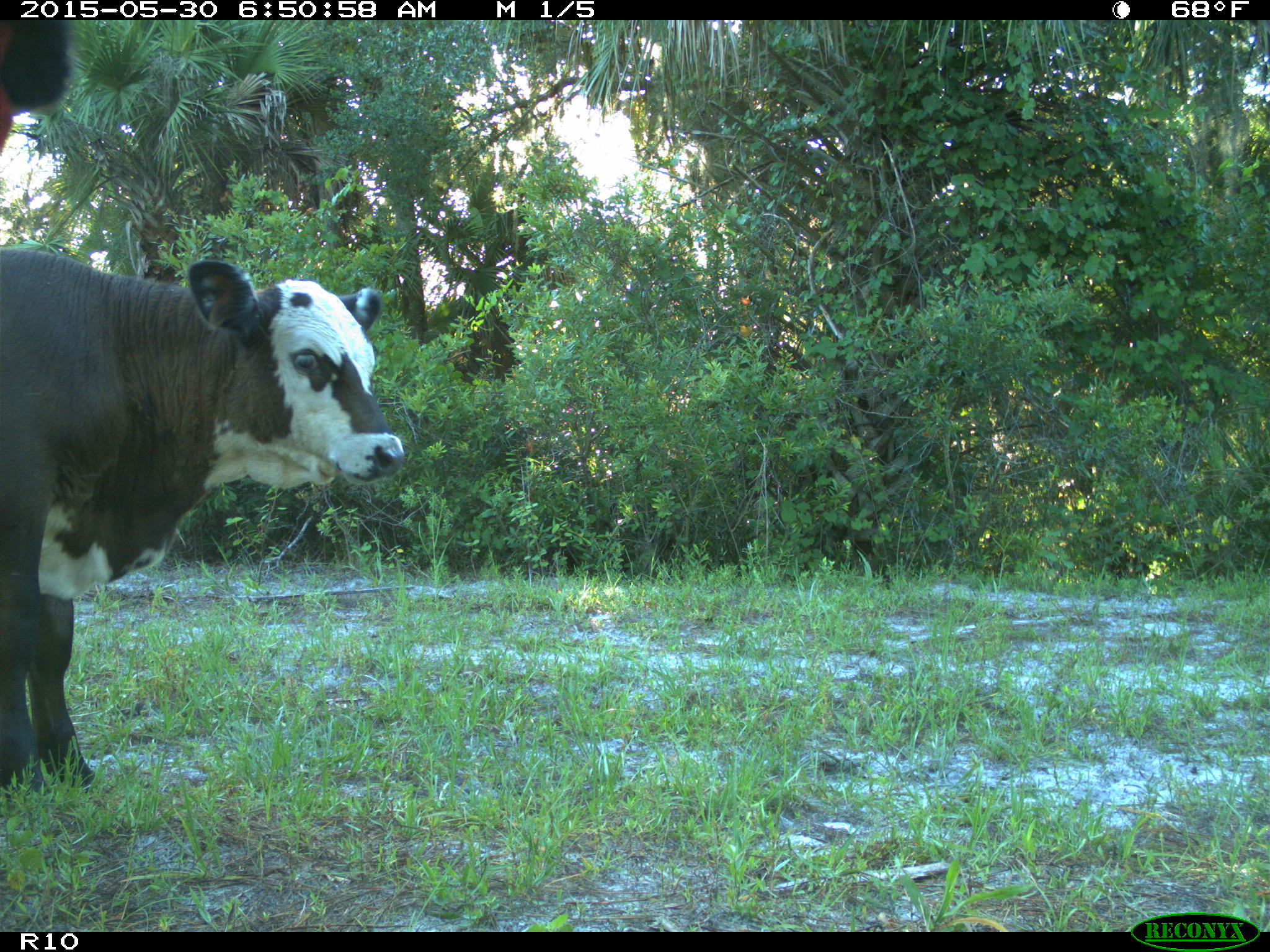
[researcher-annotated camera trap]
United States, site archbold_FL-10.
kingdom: Animalia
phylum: Chordata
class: Mammalia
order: Artiodactyla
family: Bovidae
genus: Bos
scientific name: Bos taurus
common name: domestic cow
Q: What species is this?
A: Bos taurus (domestic cow).